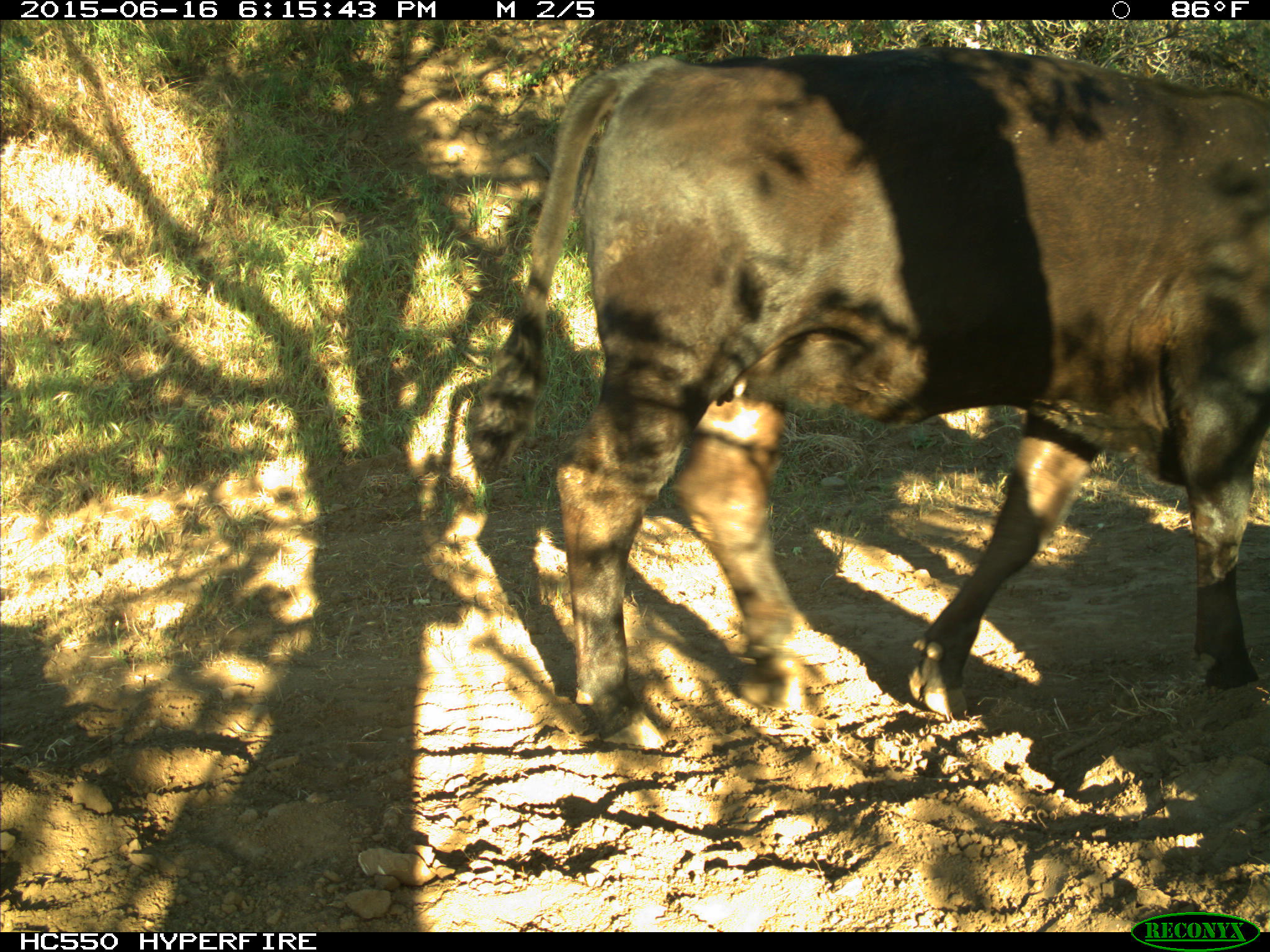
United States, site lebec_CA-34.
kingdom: Animalia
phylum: Chordata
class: Mammalia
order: Artiodactyla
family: Bovidae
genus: Bos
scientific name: Bos taurus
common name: domestic cow